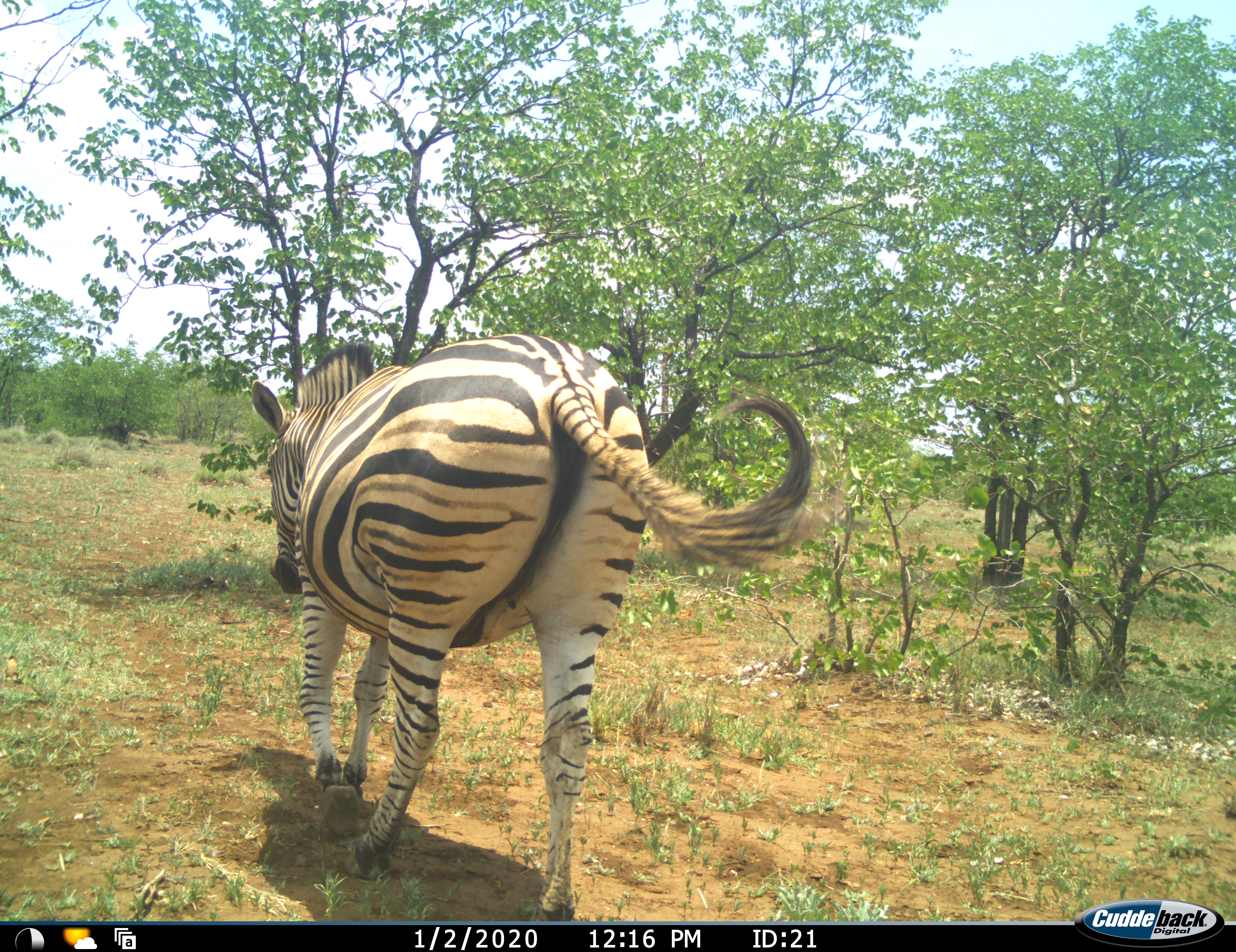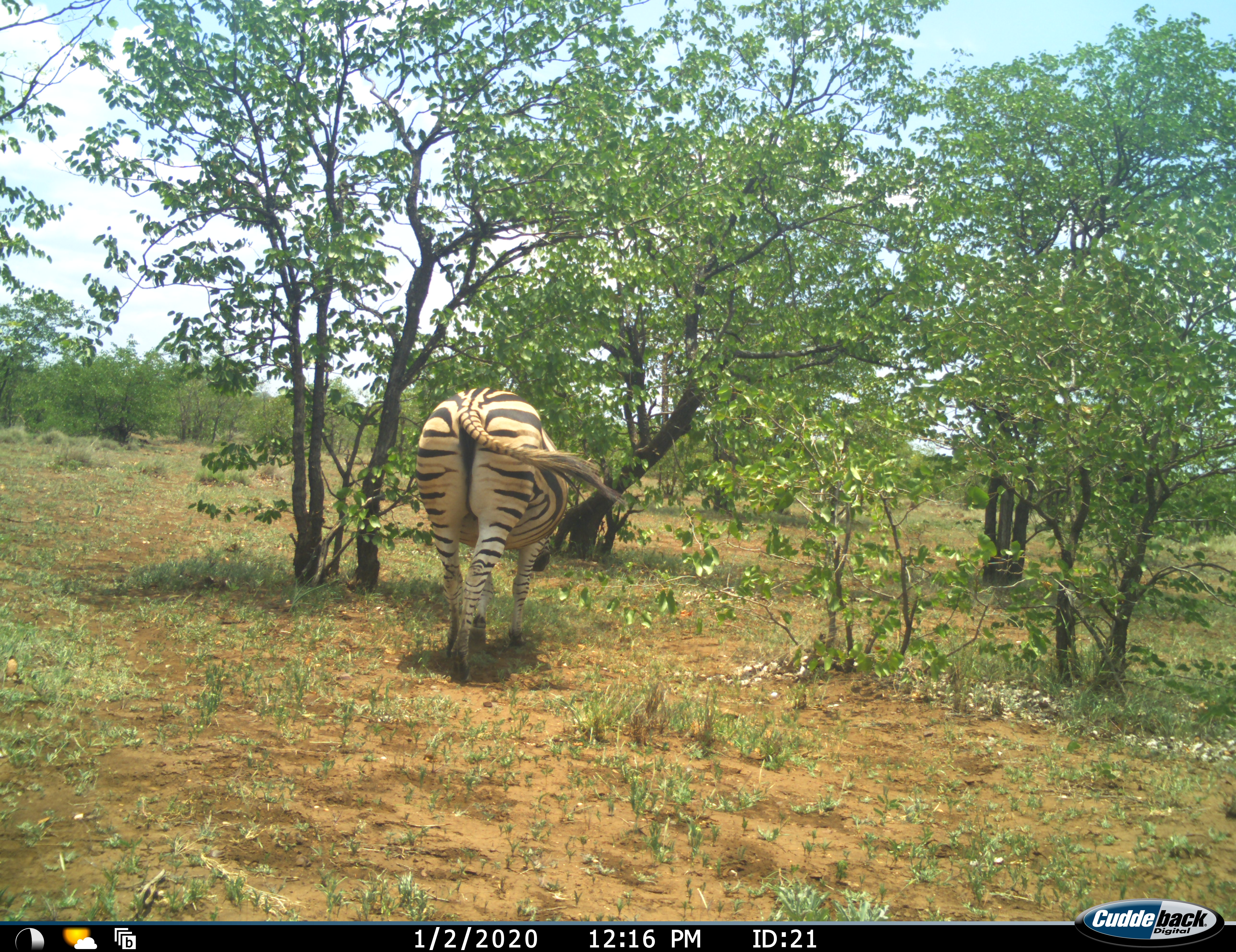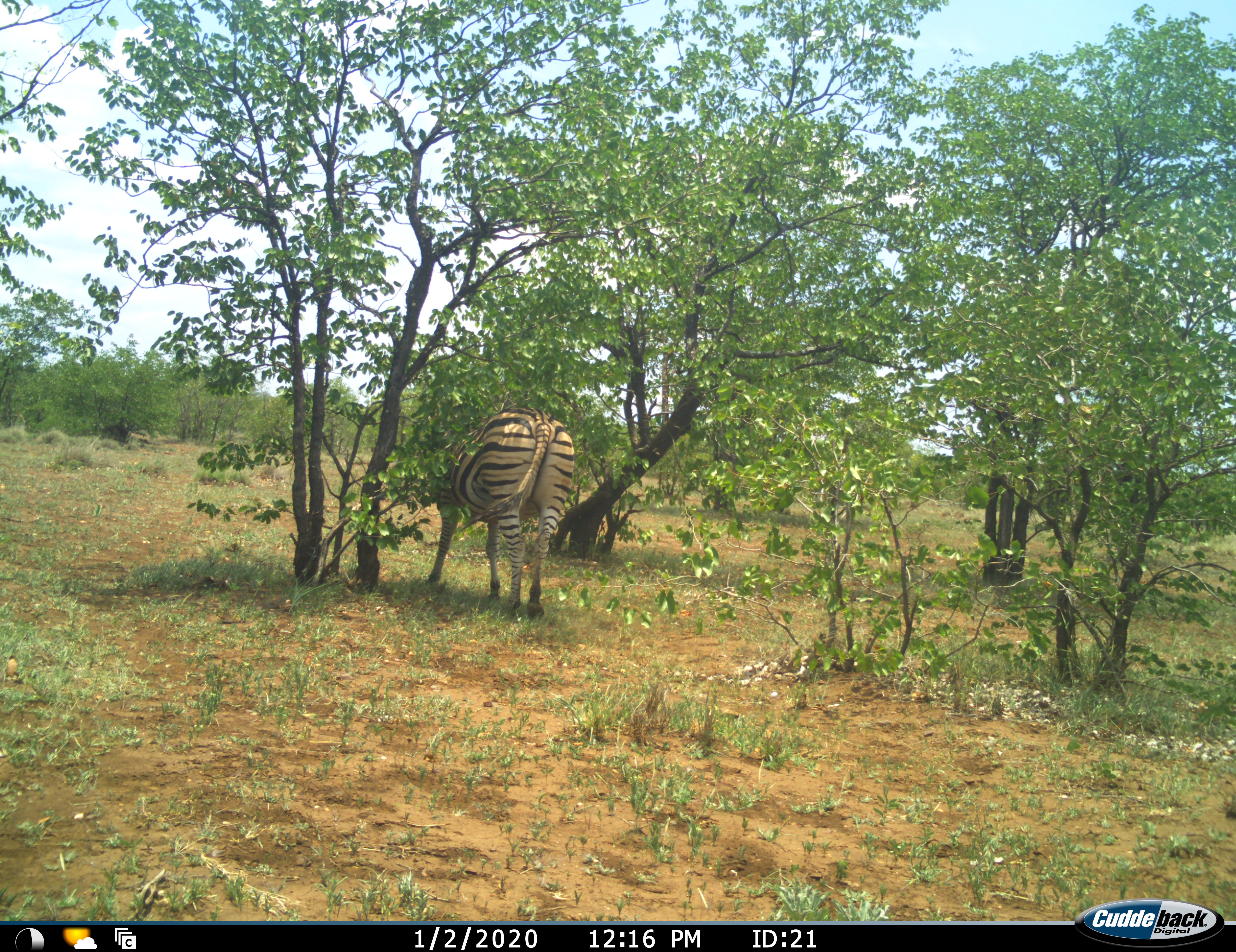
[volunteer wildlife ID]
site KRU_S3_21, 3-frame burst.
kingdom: Animalia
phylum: Chordata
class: Mammalia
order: Perissodactyla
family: Equidae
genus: Equus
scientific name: Equus quagga burchellii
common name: burchell's zebra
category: zebraburchells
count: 1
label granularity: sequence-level